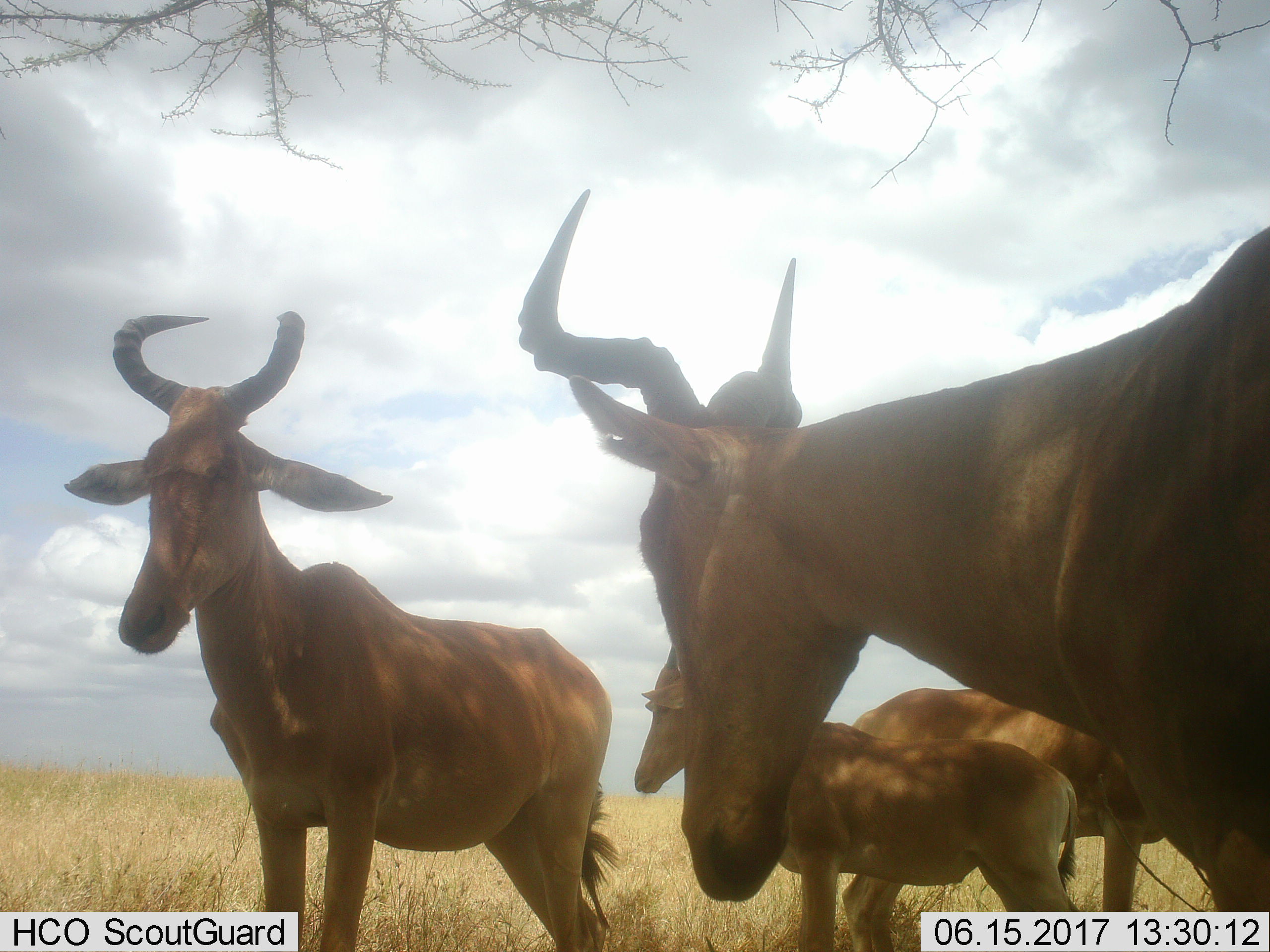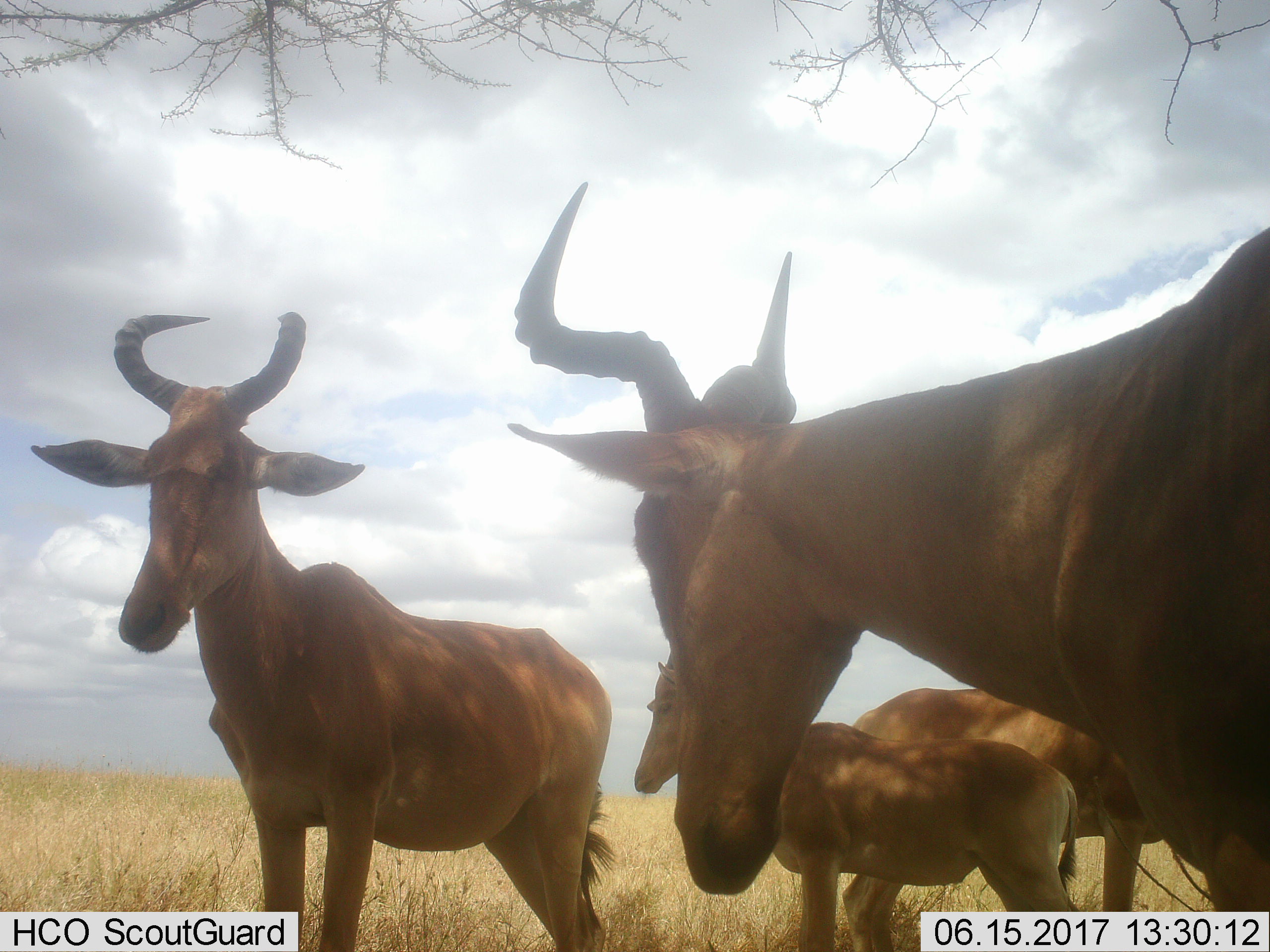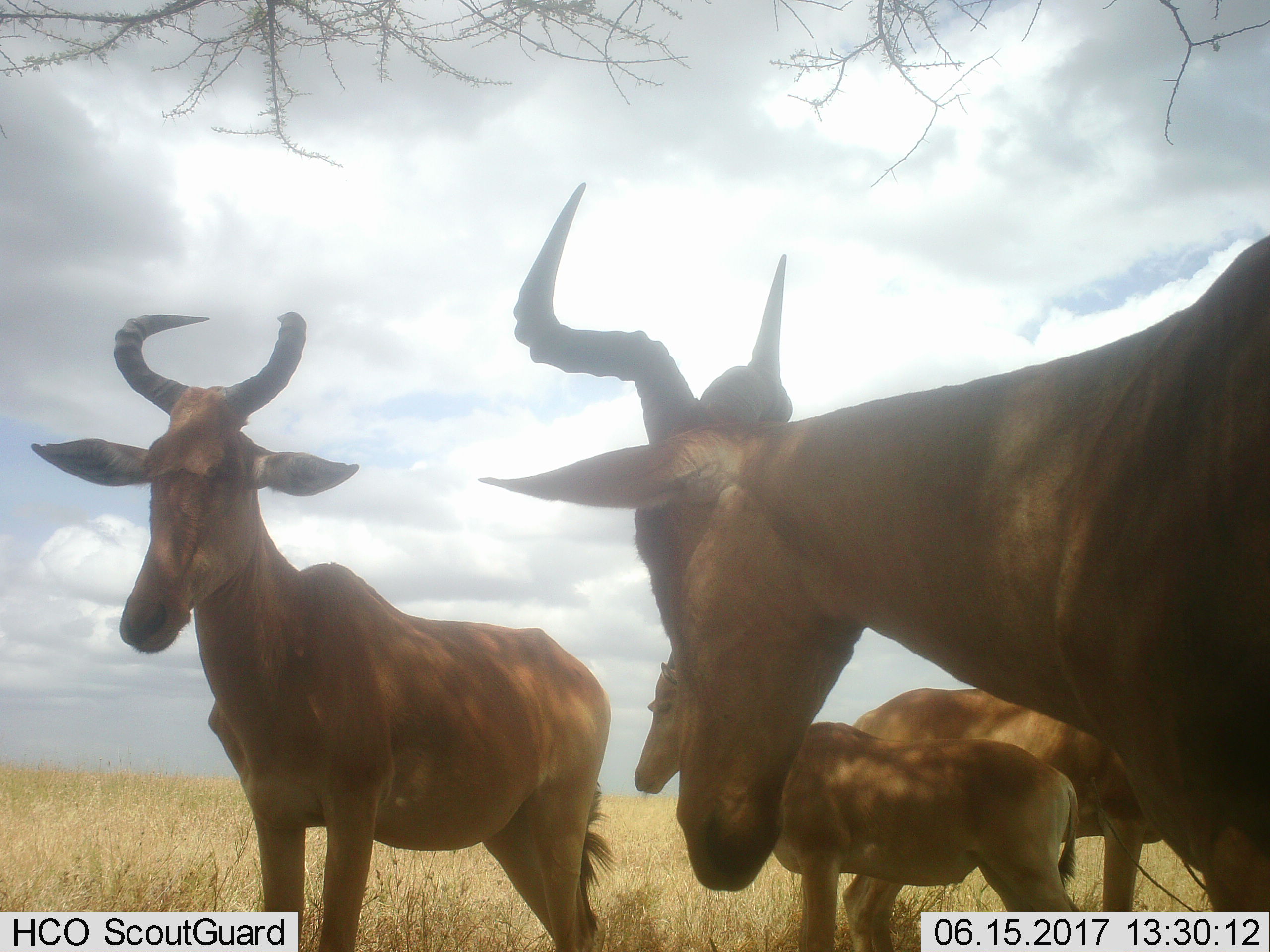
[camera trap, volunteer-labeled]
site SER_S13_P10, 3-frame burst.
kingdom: Animalia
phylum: Chordata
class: Mammalia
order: Artiodactyla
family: Bovidae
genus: Alcelaphus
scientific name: Alcelaphus buselaphus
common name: hartebeest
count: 4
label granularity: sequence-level